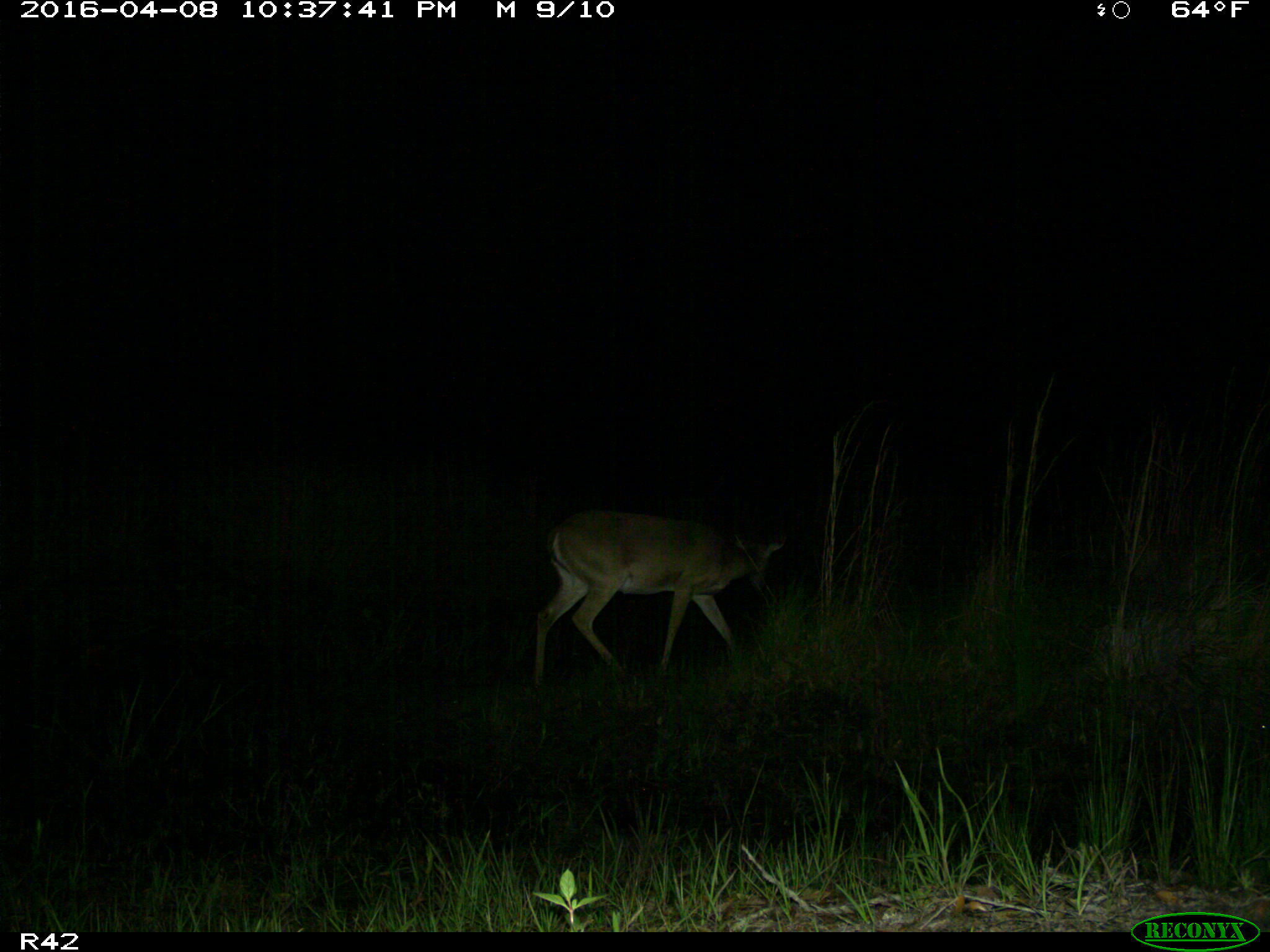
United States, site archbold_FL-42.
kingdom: Animalia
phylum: Chordata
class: Mammalia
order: Artiodactyla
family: Cervidae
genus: Odocoileus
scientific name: Odocoileus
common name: deer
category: unidentified deer